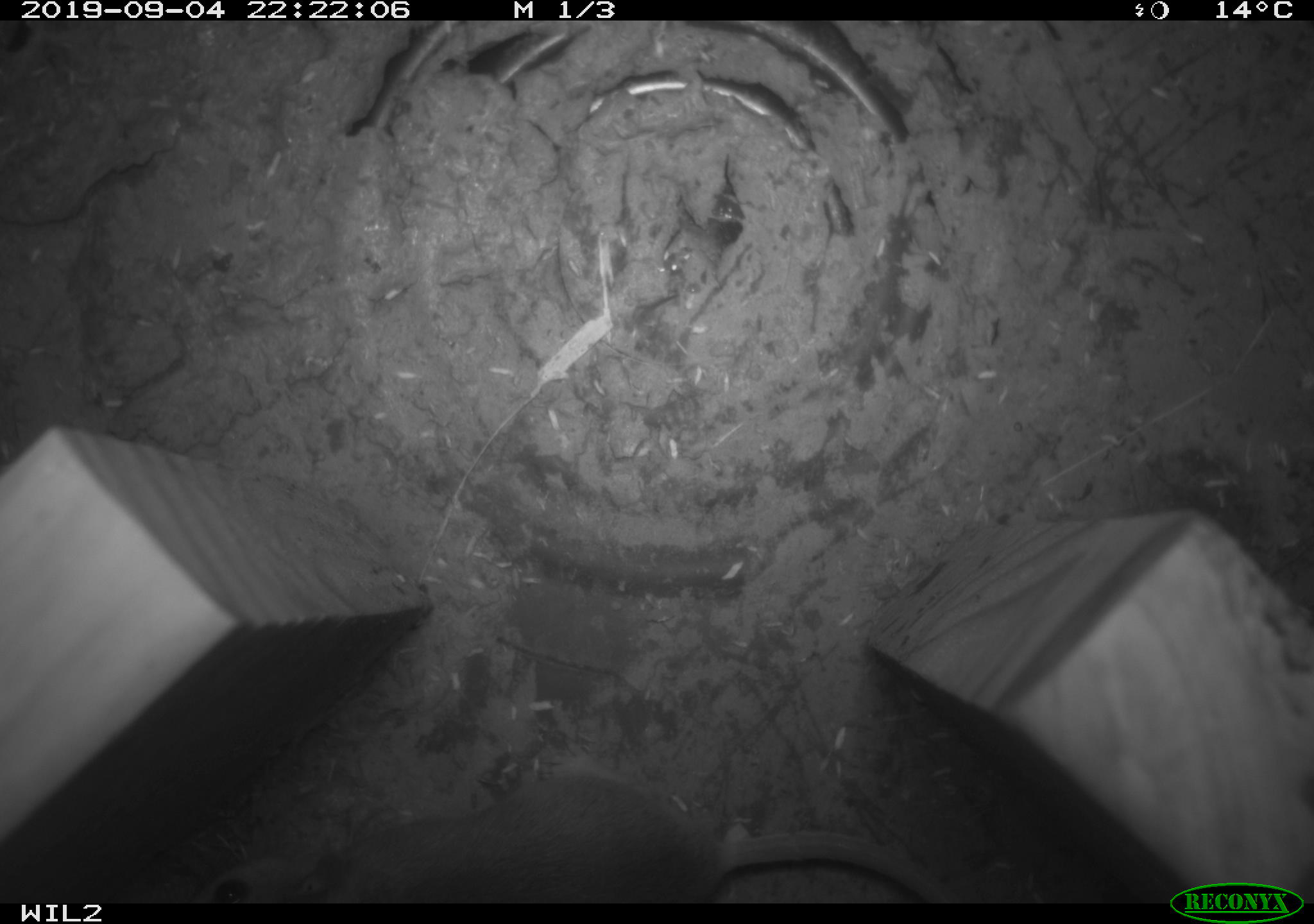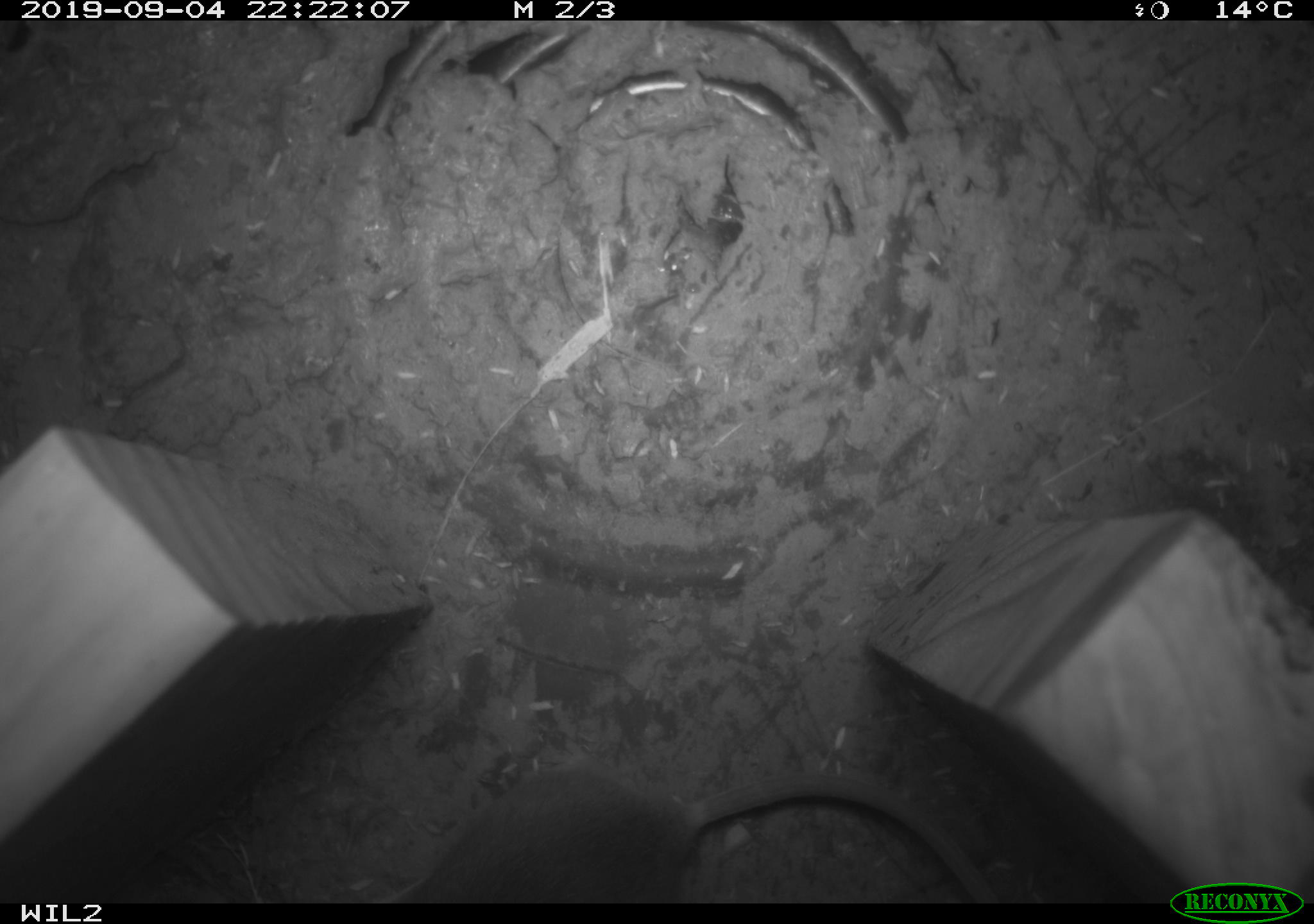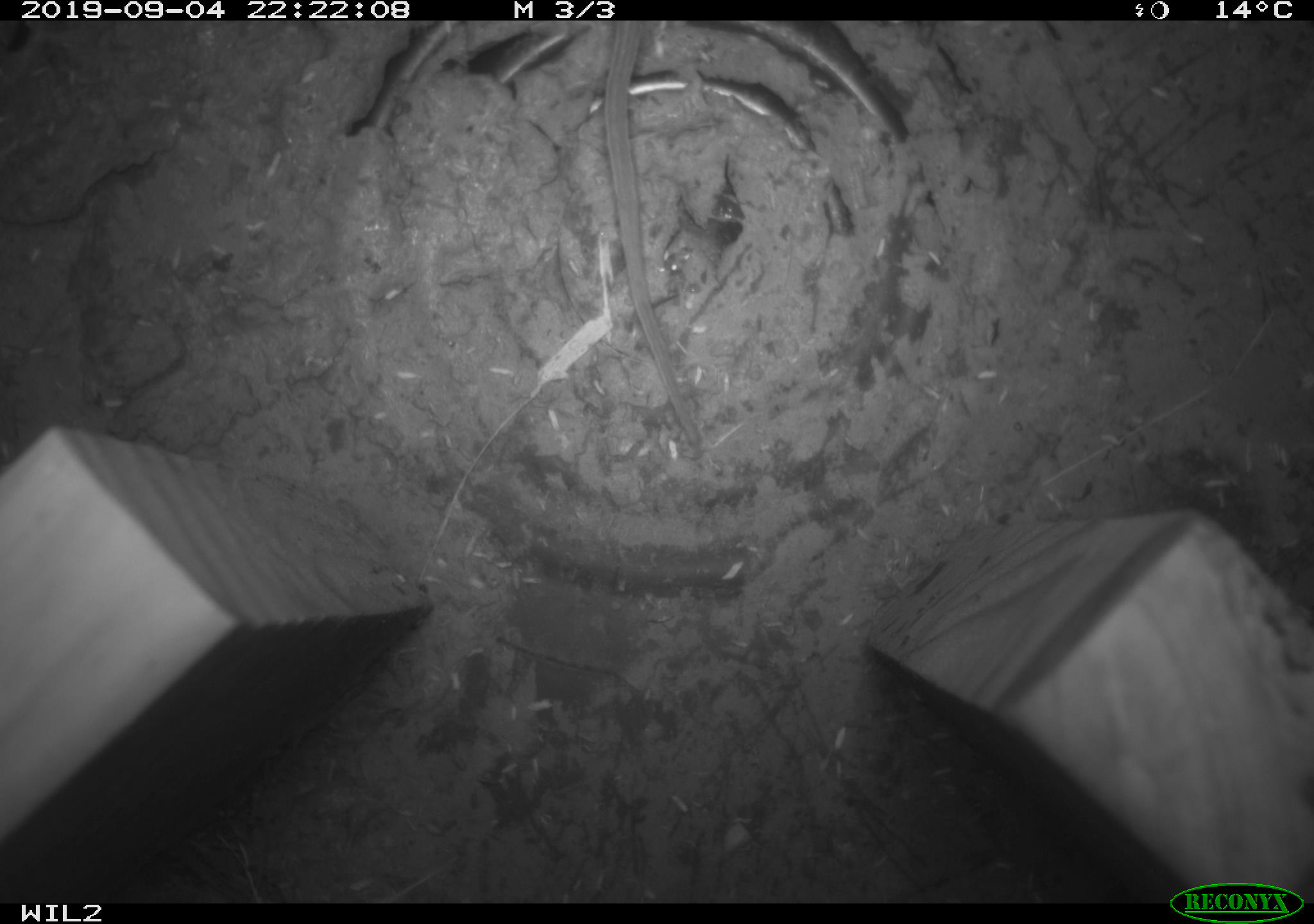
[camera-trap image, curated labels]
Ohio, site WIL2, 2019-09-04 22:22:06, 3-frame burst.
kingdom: Animalia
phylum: Chordata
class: Mammalia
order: Rodentia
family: Cricetidae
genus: Peromyscus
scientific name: Peromyscus leucopus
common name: white-footed mouse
White-footed mouse (Peromyscus leucopus).